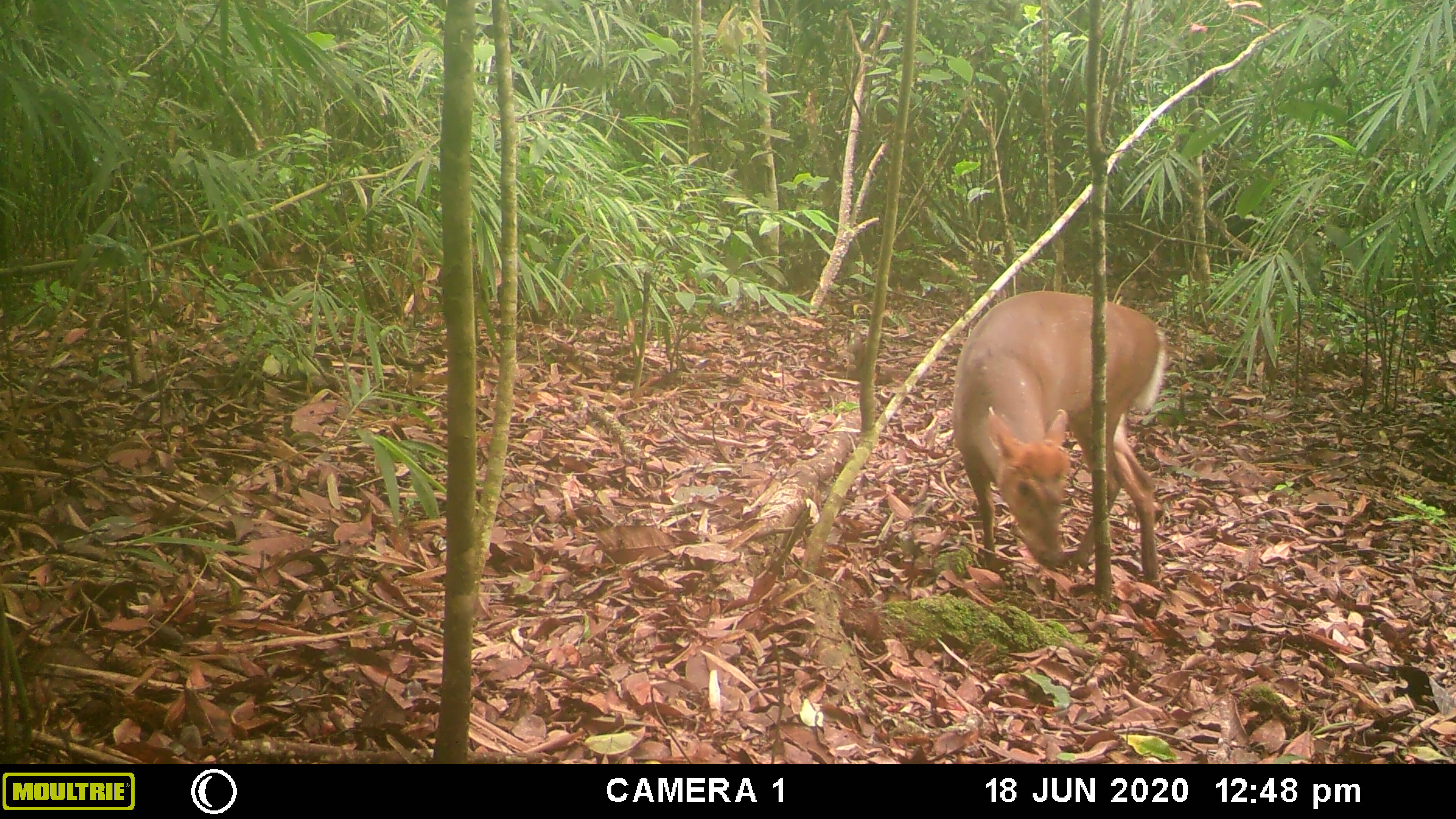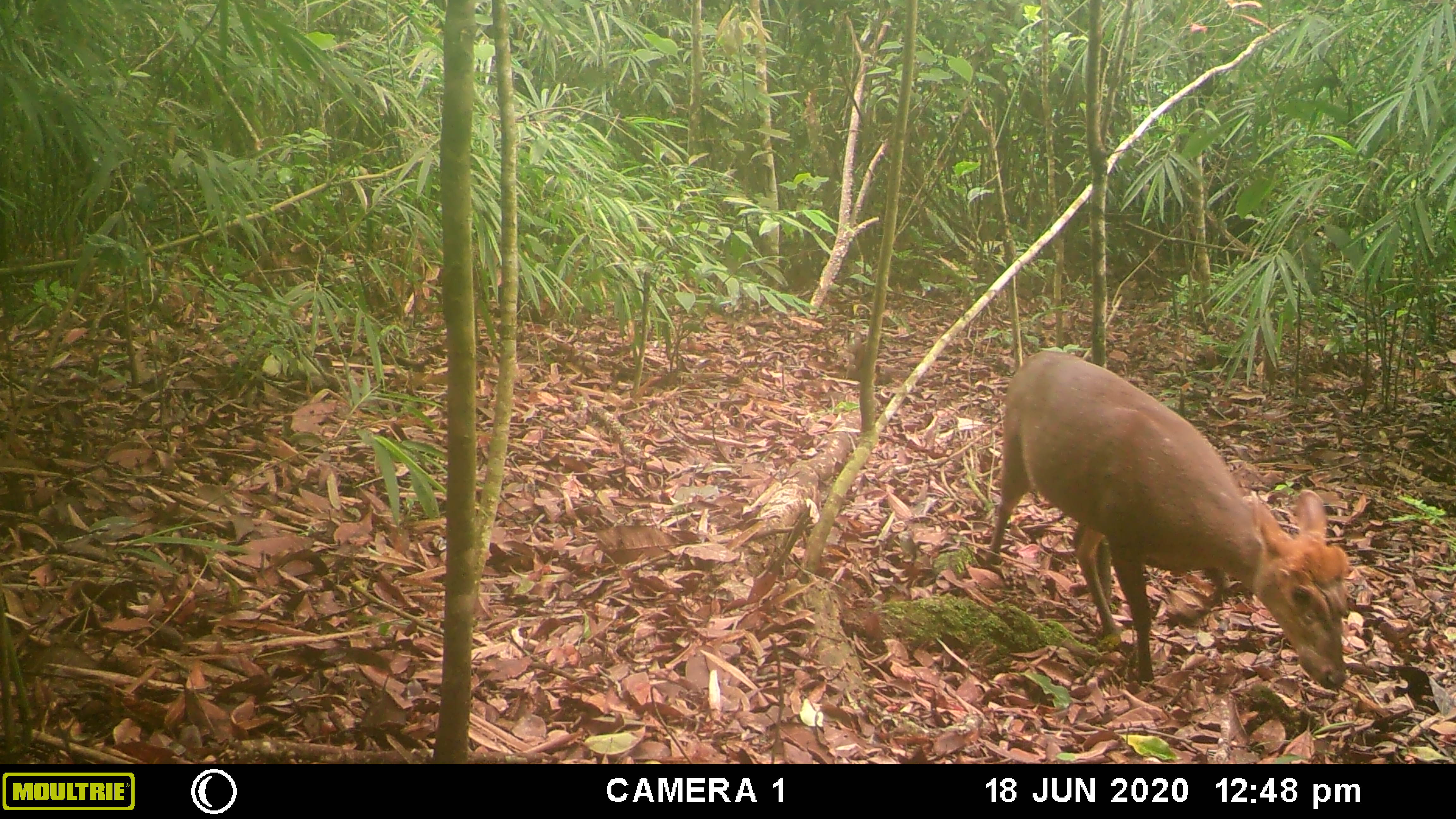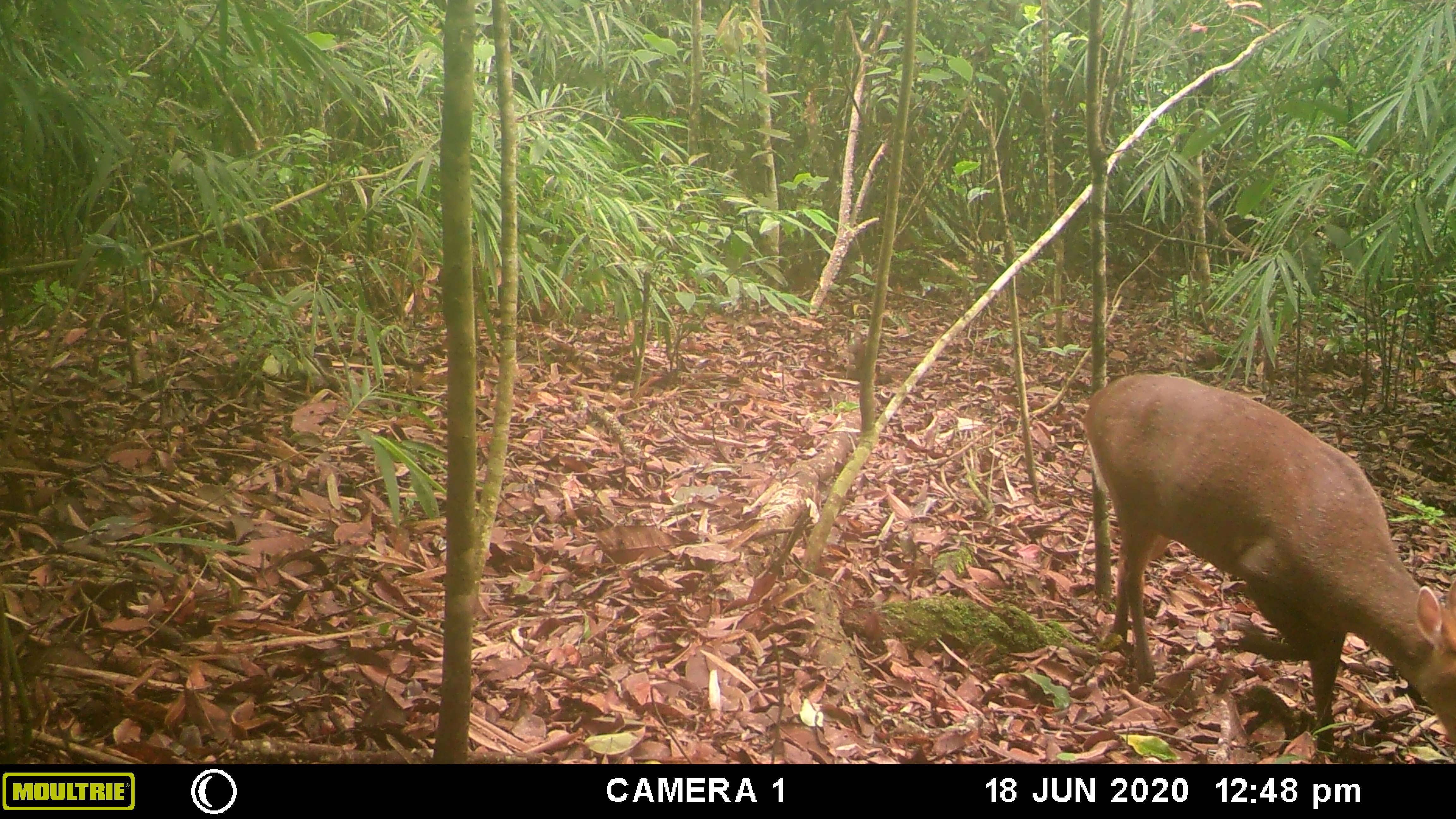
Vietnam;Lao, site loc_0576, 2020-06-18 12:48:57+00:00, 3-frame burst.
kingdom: Animalia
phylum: Chordata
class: Mammalia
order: Artiodactyla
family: Cervidae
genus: Muntiacus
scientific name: Muntiacus rooseveltorum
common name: roosevelt's muntjac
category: roosevelts muntjac group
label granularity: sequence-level